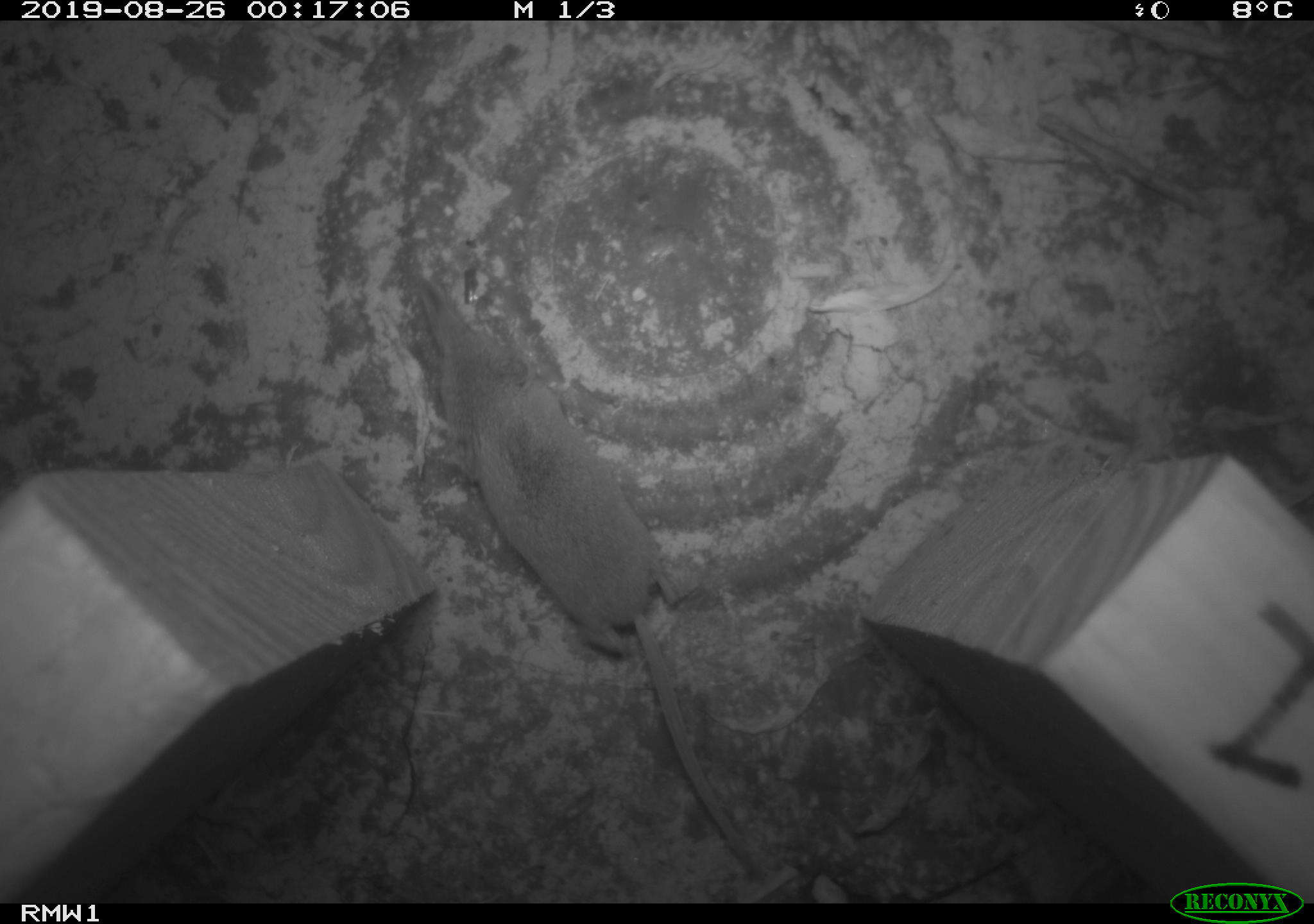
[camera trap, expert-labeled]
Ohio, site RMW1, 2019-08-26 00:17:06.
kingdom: Animalia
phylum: Chordata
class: Mammalia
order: Eulipotyphla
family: Soricidae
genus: Sorex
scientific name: Sorex cinereus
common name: masked shrew